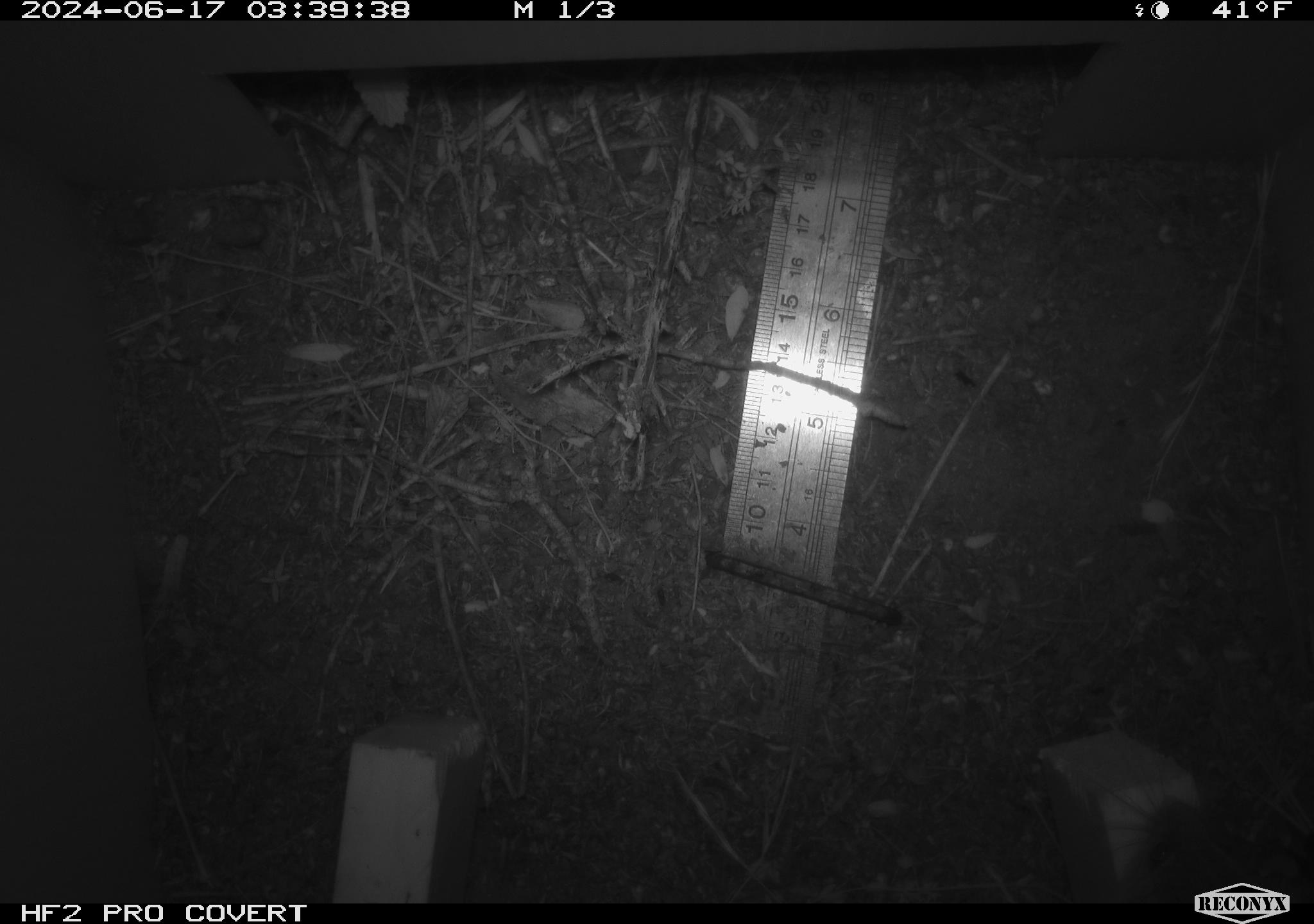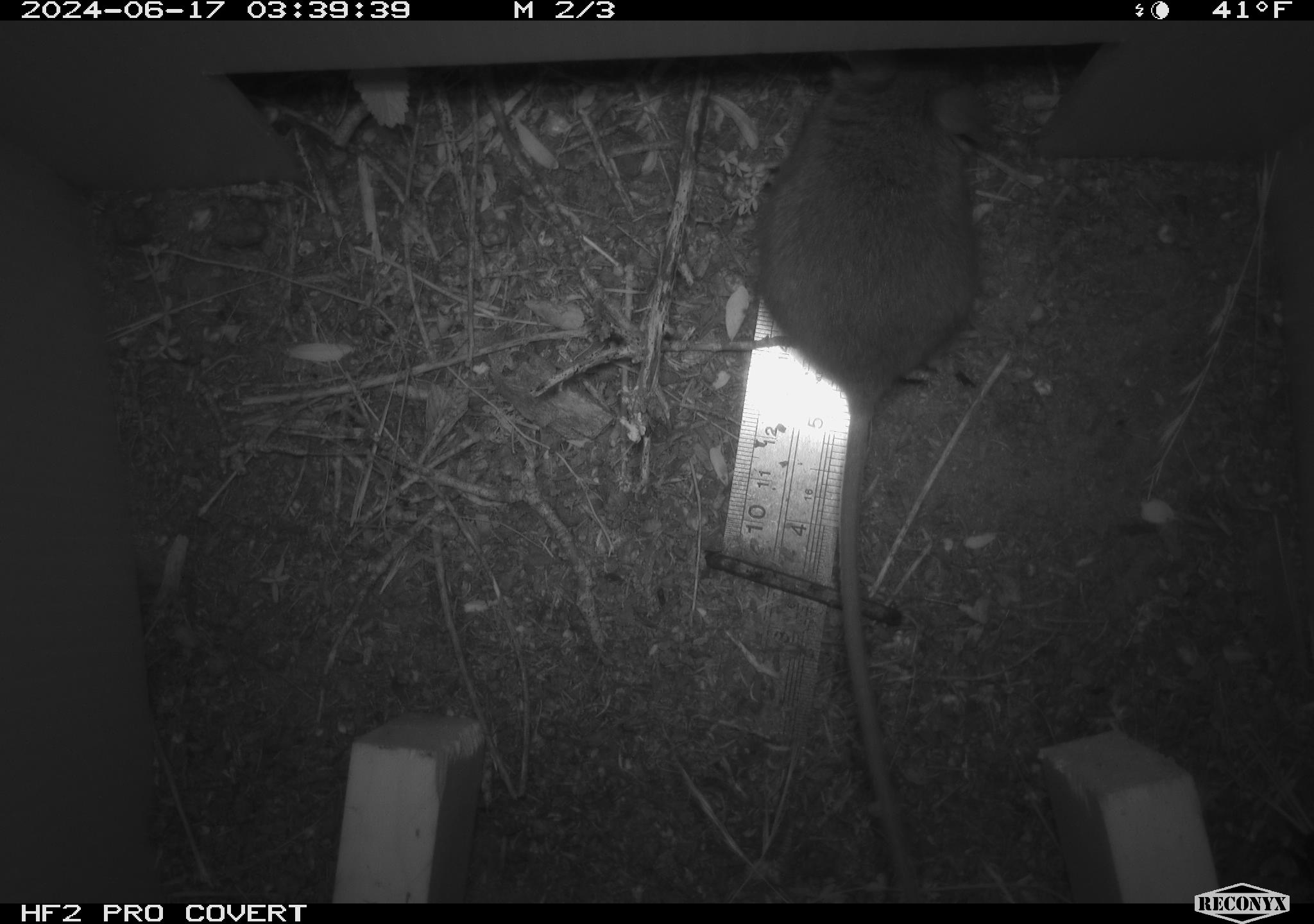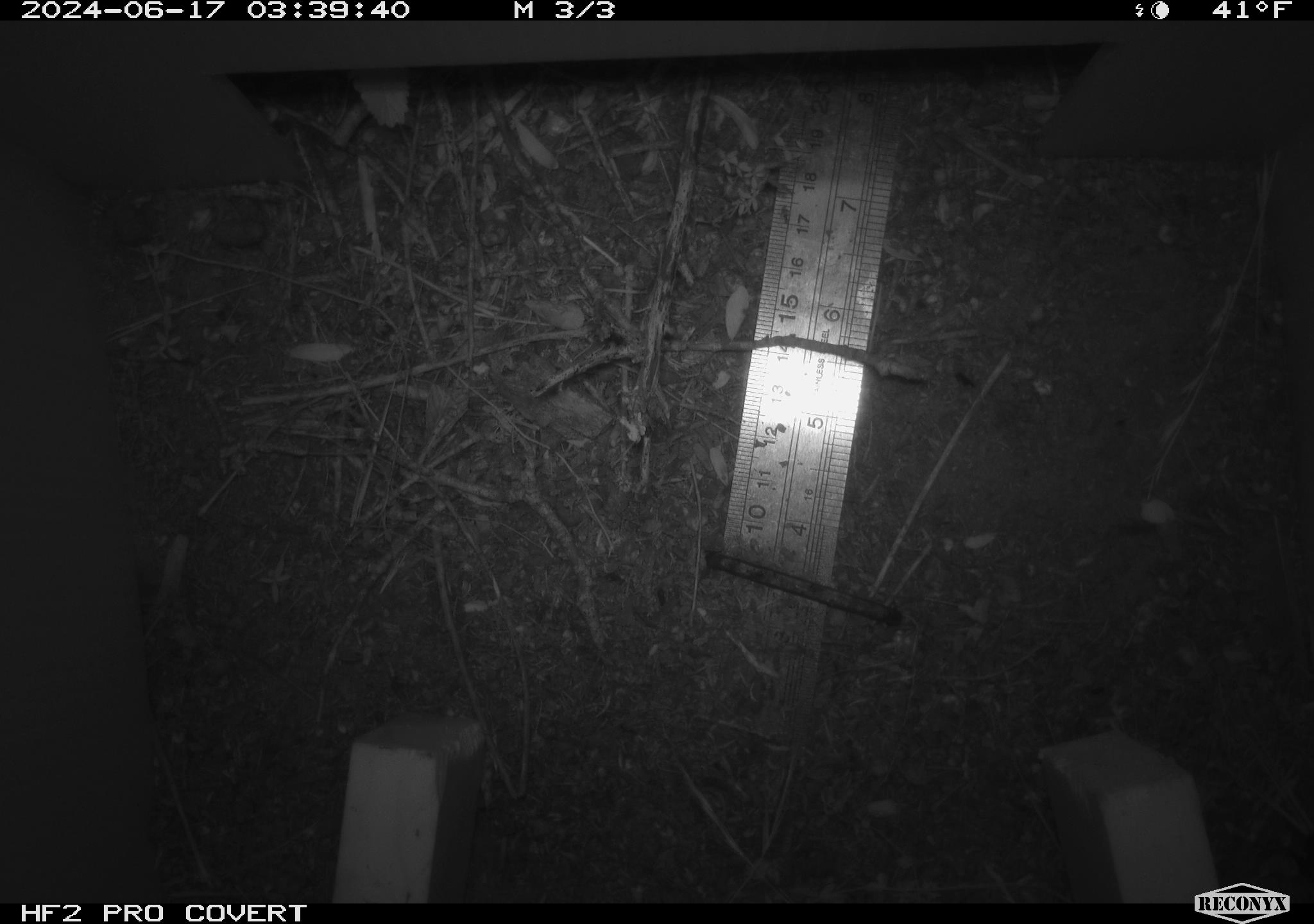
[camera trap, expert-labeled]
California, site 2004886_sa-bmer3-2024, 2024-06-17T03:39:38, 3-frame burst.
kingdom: Animalia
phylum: Chordata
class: Mammalia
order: Rodentia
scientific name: Rodentia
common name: mouse species